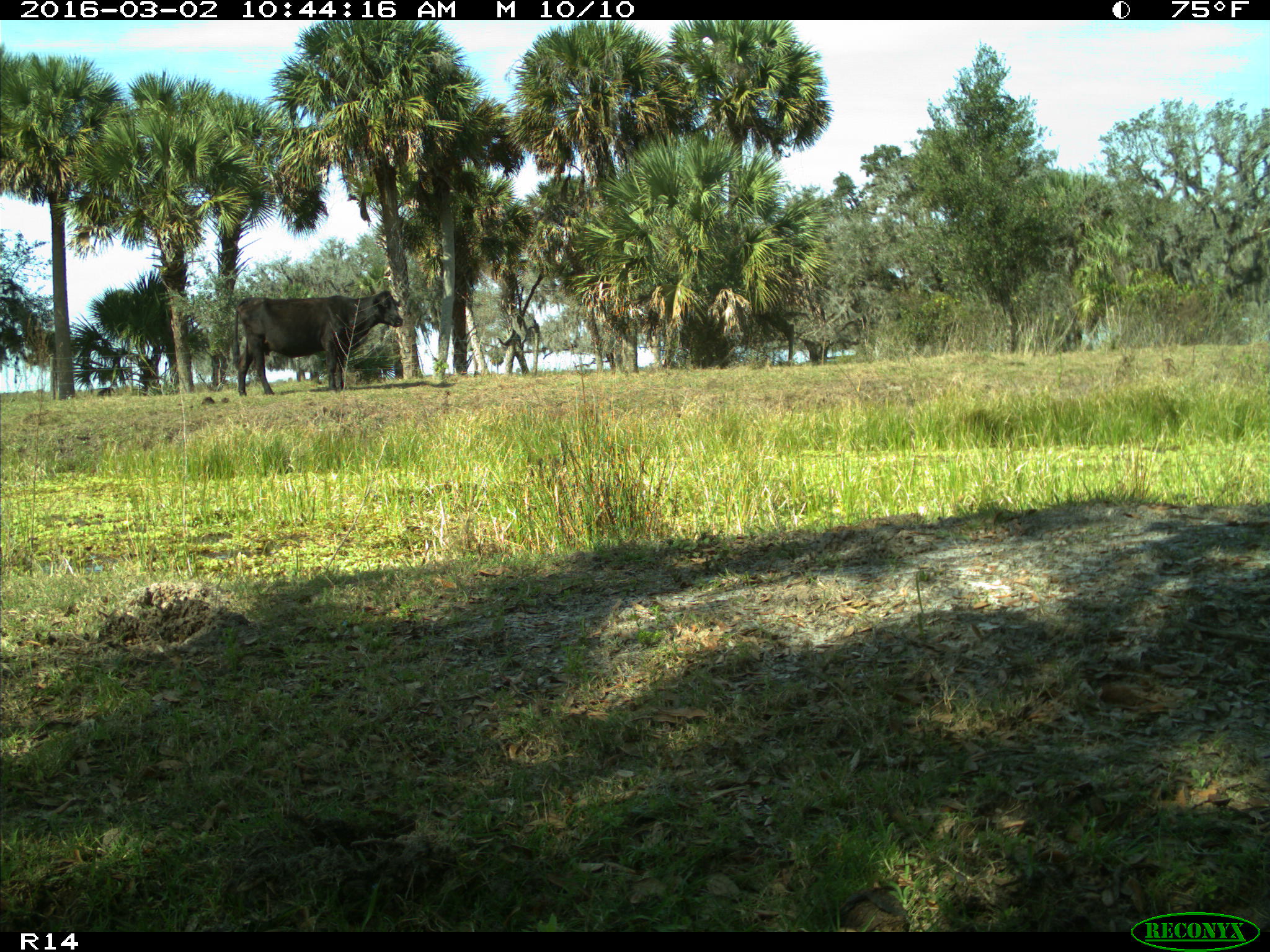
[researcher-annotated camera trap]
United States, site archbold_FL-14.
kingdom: Animalia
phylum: Chordata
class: Mammalia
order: Artiodactyla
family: Bovidae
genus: Bos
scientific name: Bos taurus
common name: domestic cow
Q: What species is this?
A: Bos taurus (domestic cow).